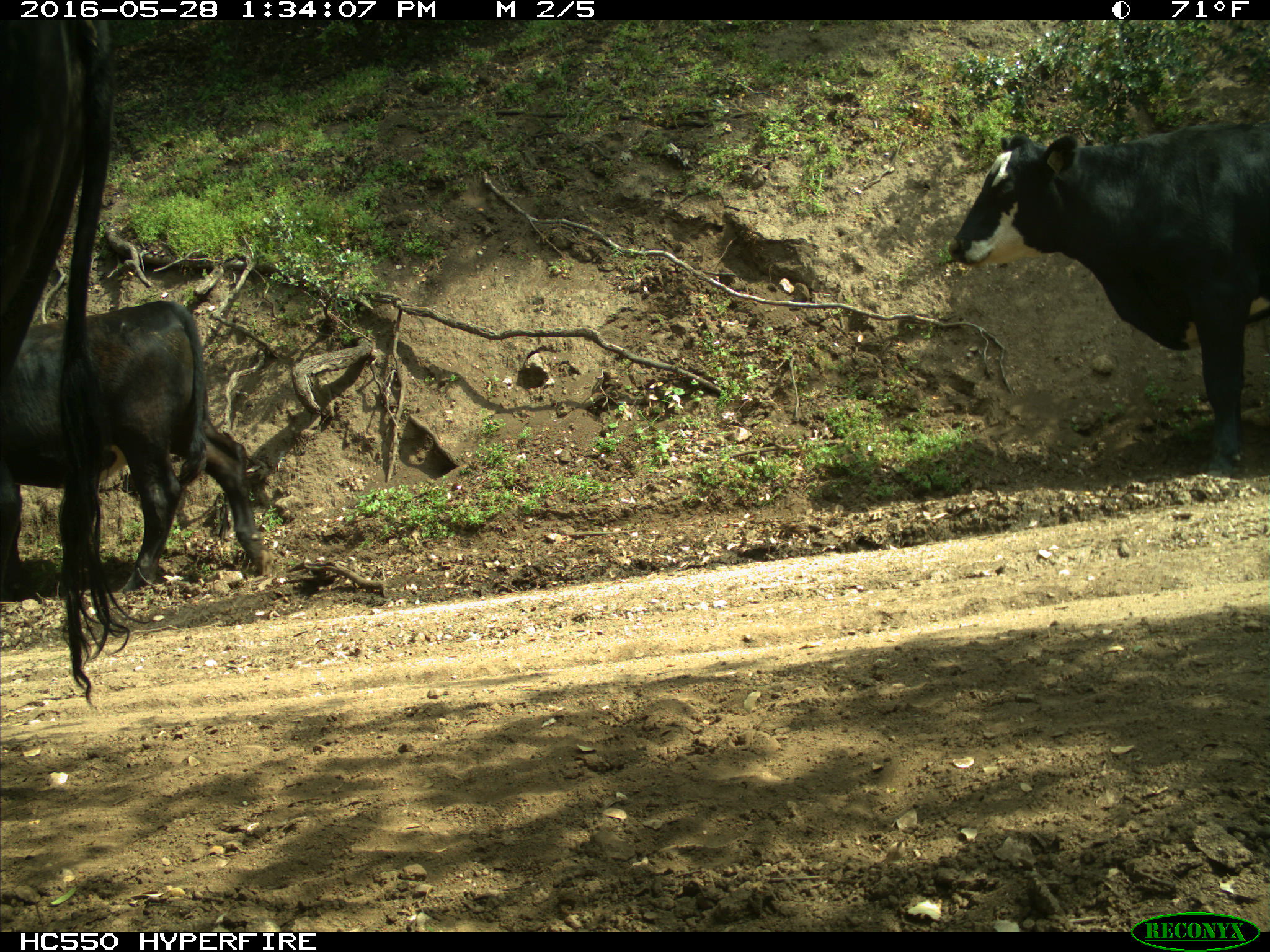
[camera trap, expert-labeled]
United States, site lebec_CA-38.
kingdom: Animalia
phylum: Chordata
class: Mammalia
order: Artiodactyla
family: Bovidae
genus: Bos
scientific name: Bos taurus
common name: domestic cow